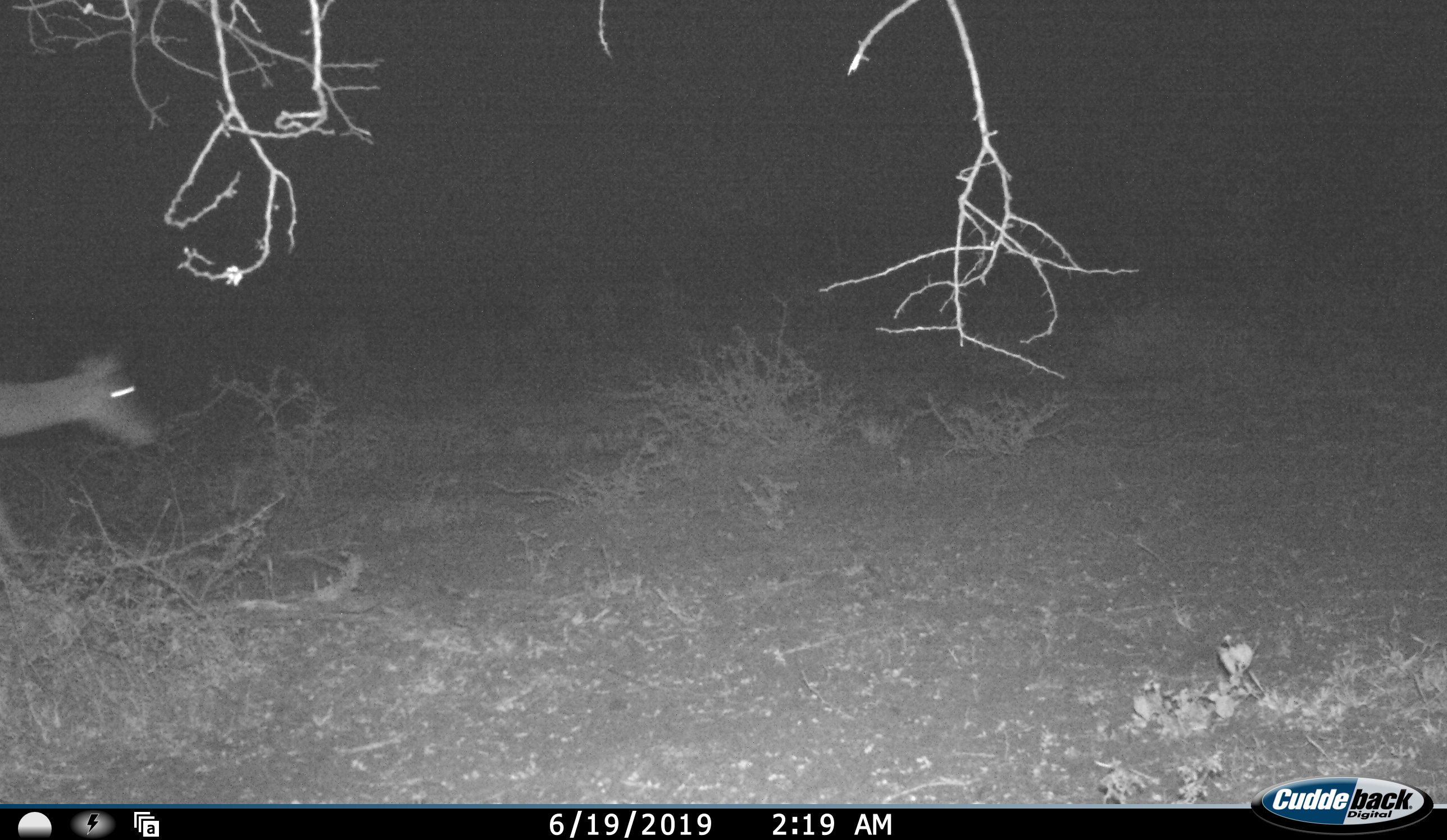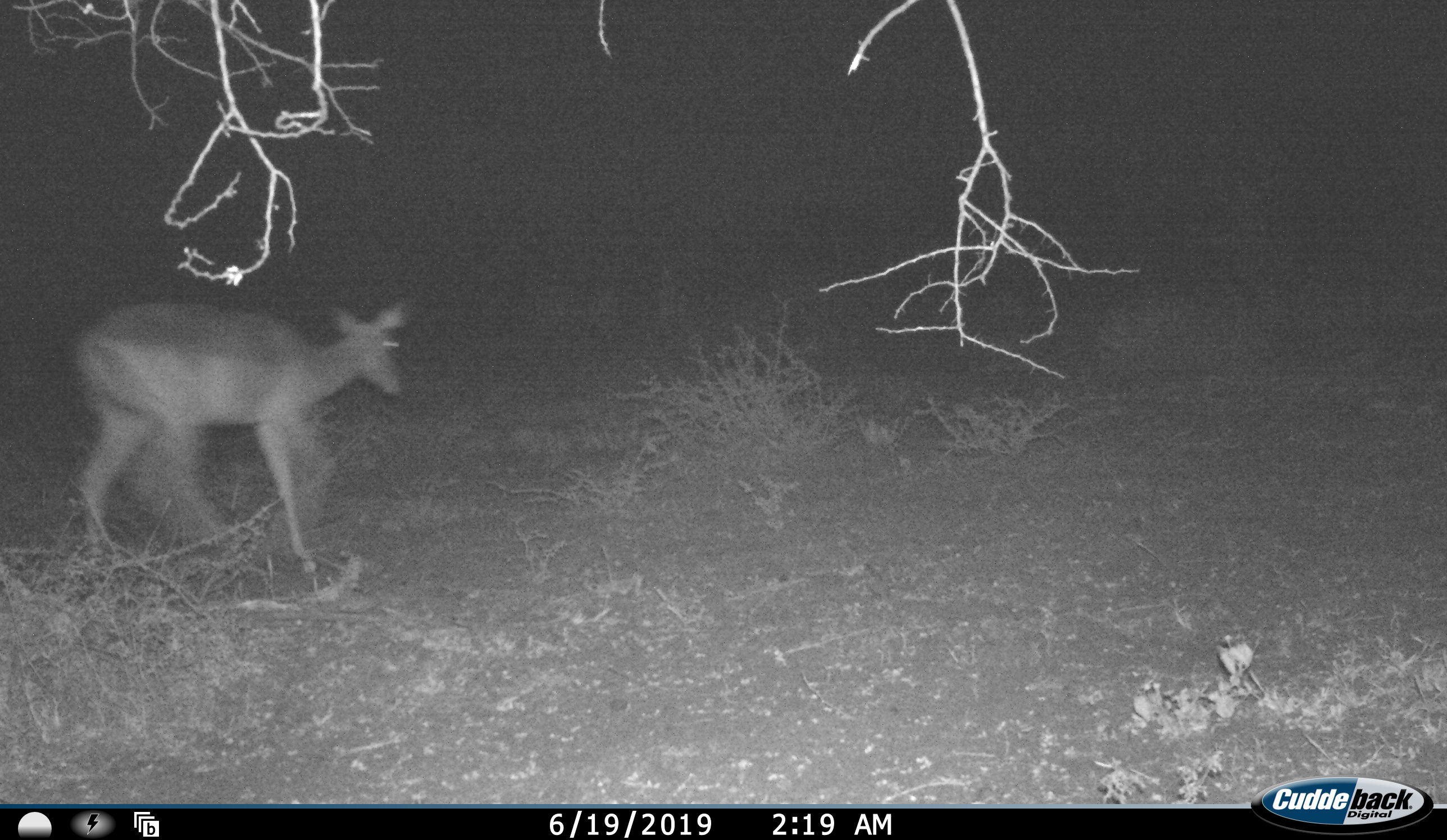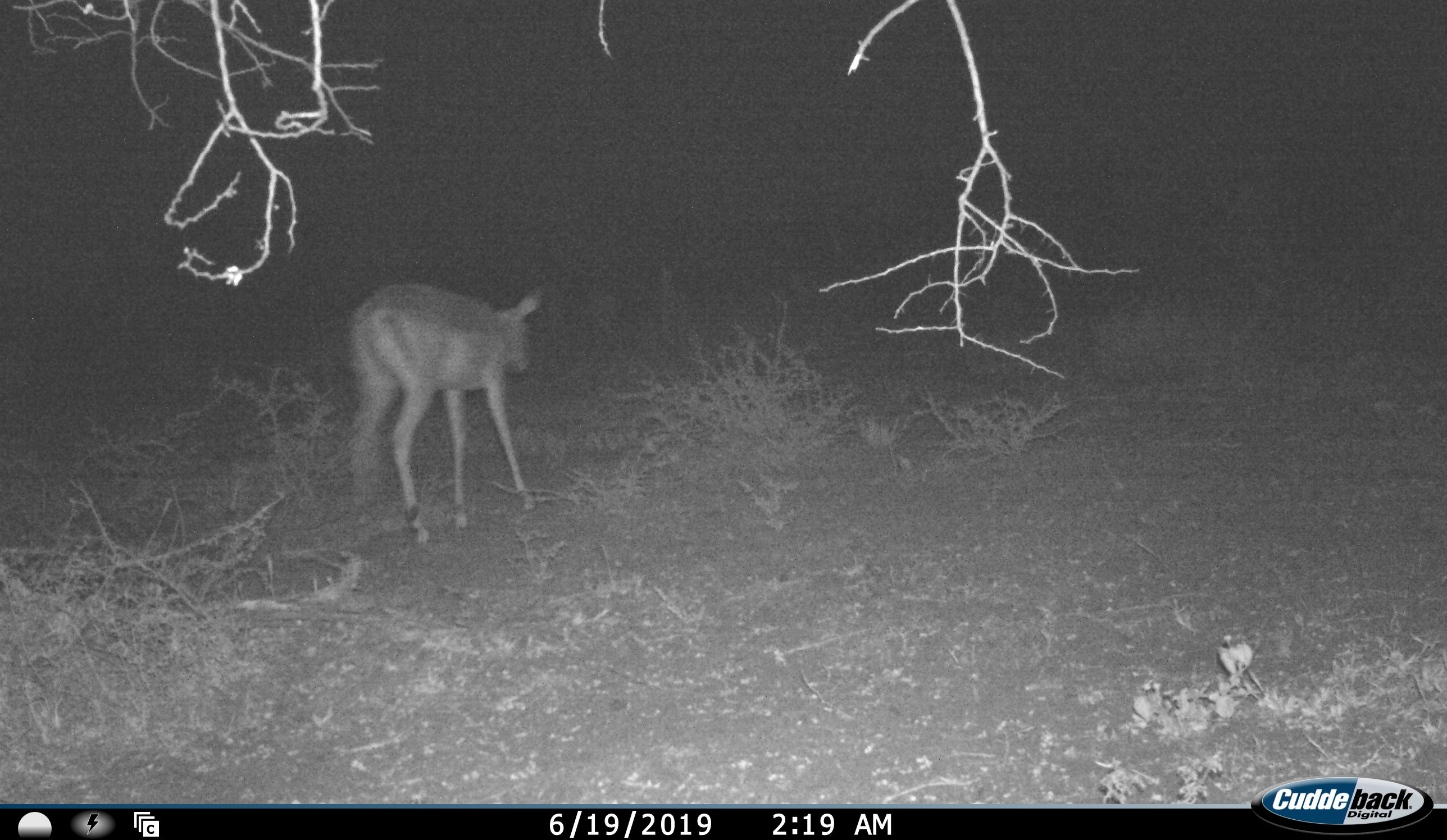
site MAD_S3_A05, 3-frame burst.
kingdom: Animalia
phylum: Chordata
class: Mammalia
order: Artiodactyla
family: Bovidae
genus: Aepyceros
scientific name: Aepyceros melampus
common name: impala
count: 1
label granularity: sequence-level